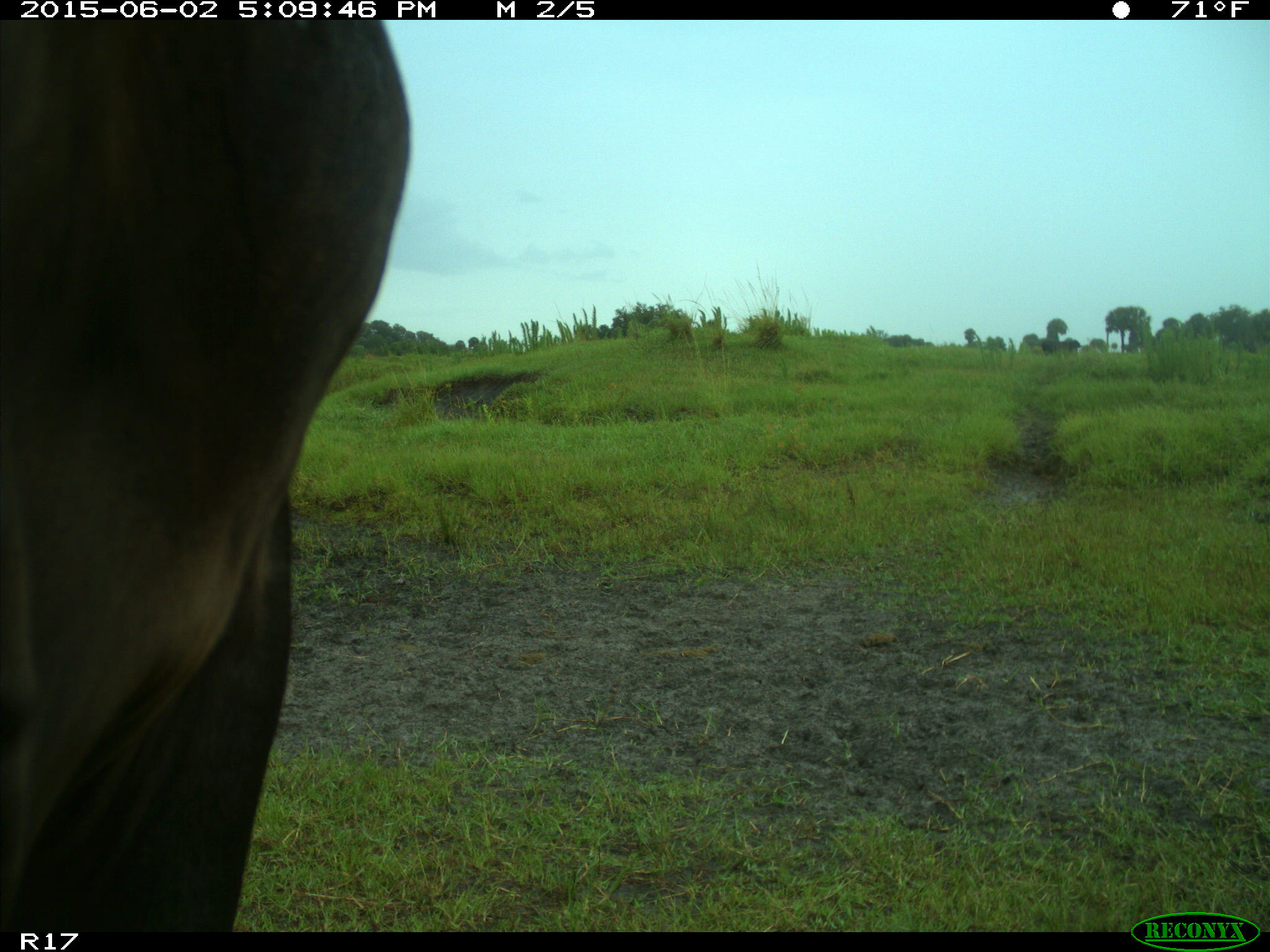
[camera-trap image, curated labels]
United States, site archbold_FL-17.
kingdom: Animalia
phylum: Chordata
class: Mammalia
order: Artiodactyla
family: Bovidae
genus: Bos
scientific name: Bos taurus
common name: domestic cow